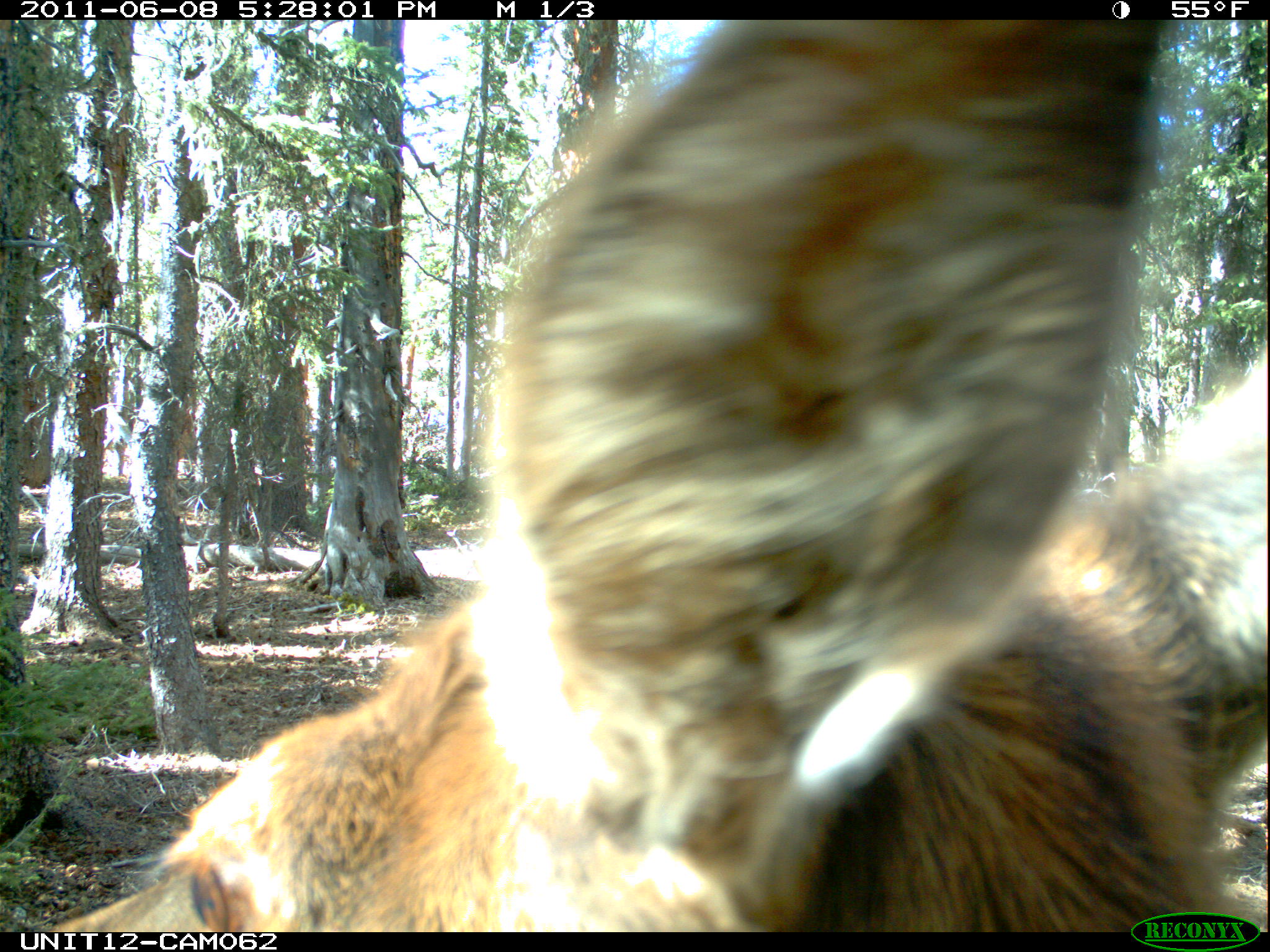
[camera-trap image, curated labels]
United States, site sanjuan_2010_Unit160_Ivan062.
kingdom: Animalia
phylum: Chordata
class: Mammalia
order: Artiodactyla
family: Cervidae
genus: Cervus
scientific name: Cervus elaphus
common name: red deer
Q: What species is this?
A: Cervus elaphus (red deer).